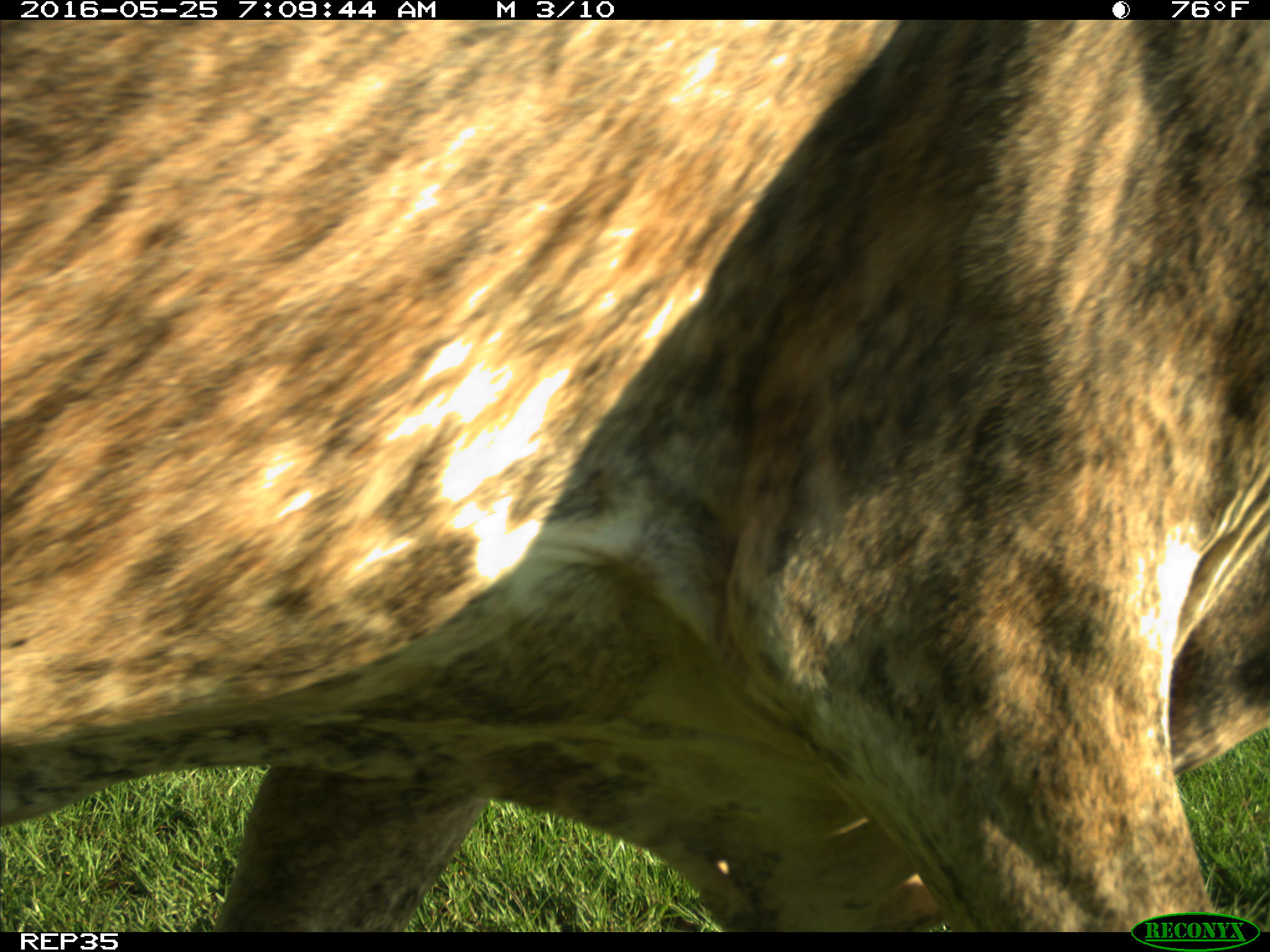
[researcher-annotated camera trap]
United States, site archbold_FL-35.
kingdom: Animalia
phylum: Chordata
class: Mammalia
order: Artiodactyla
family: Bovidae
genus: Bos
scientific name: Bos taurus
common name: domestic cow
Bos taurus (domestic cow).